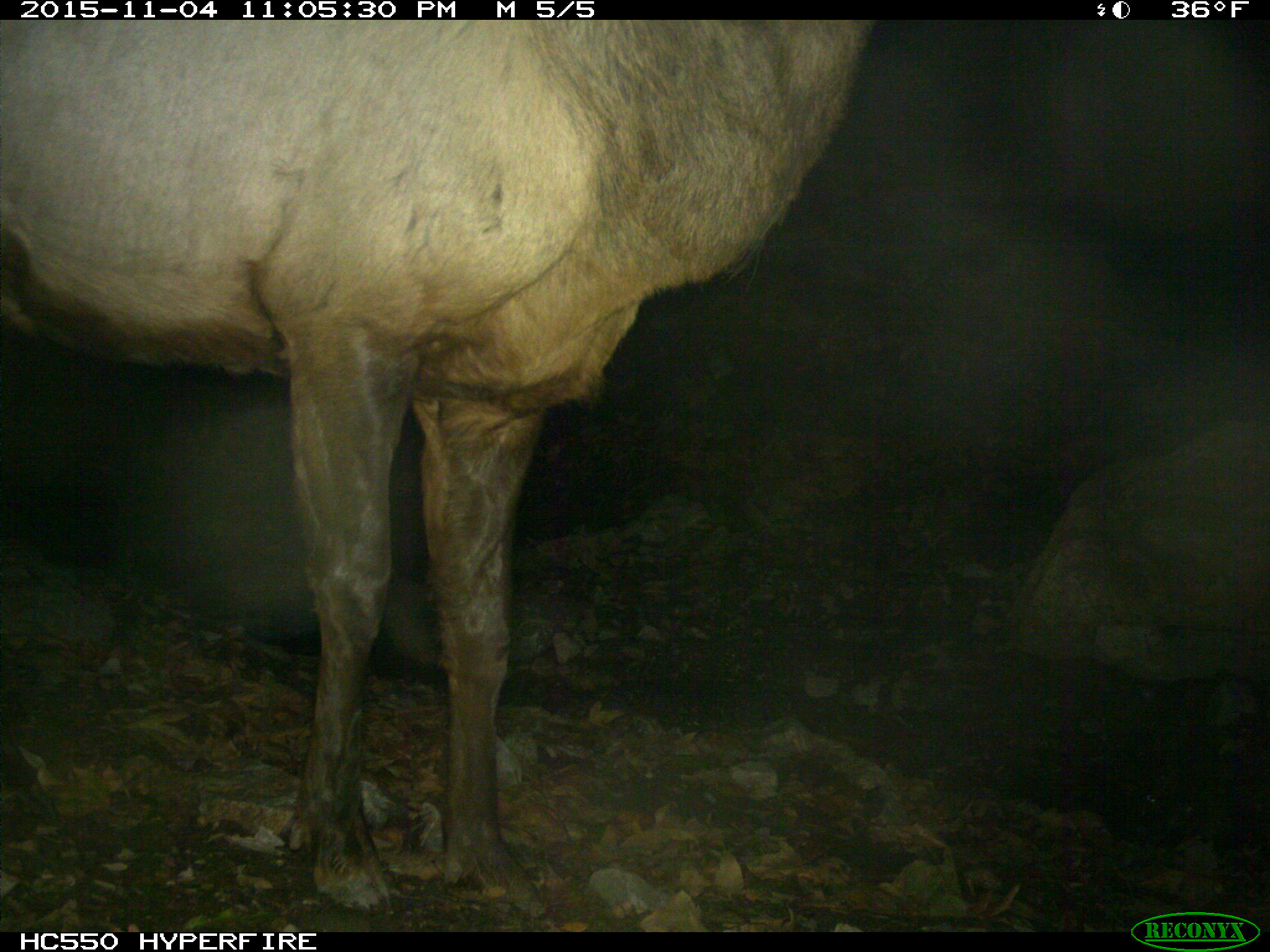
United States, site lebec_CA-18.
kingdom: Animalia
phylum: Chordata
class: Mammalia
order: Artiodactyla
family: Cervidae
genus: Cervus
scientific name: Cervus canadensis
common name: elk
Cervus canadensis (elk).